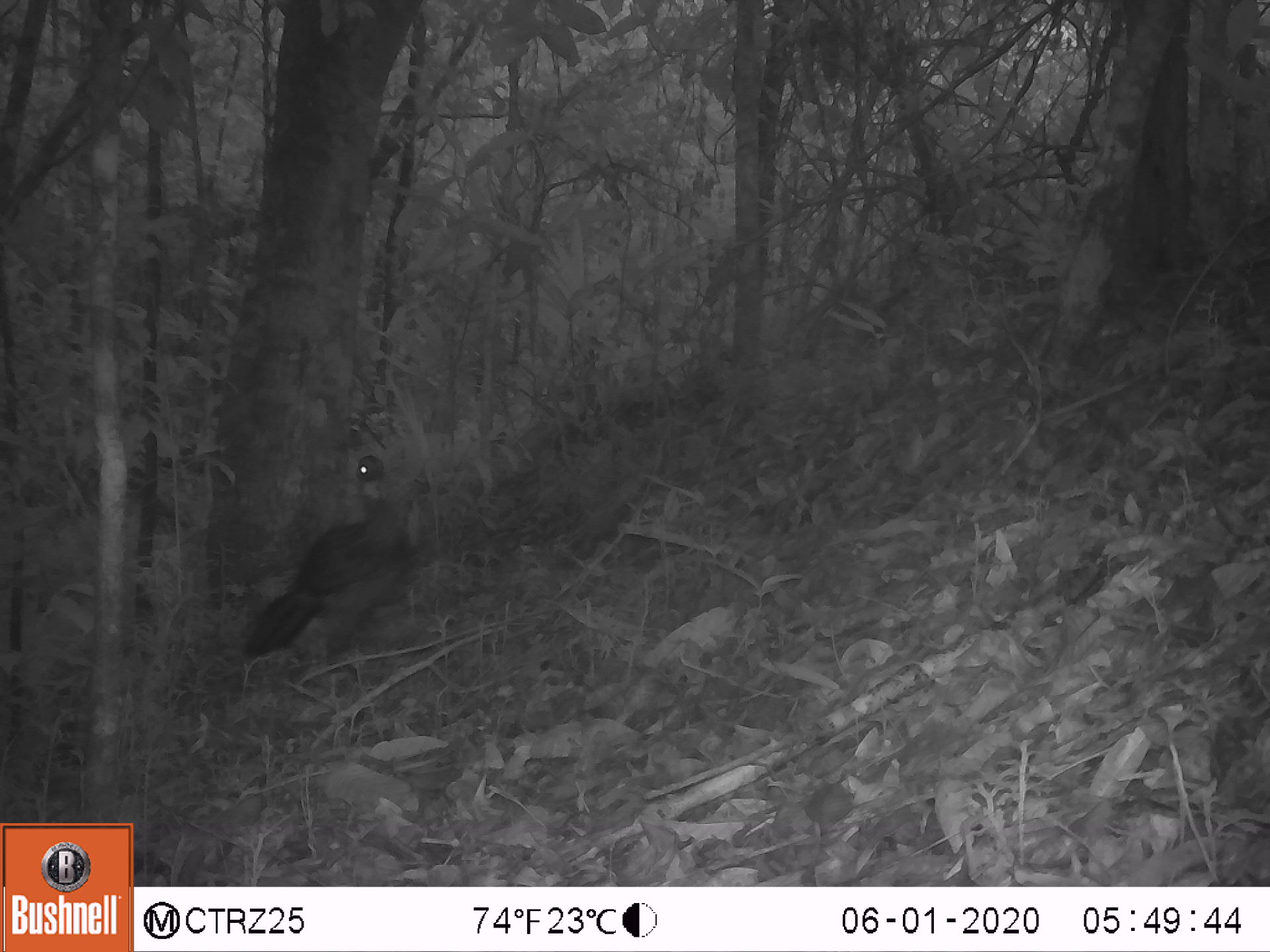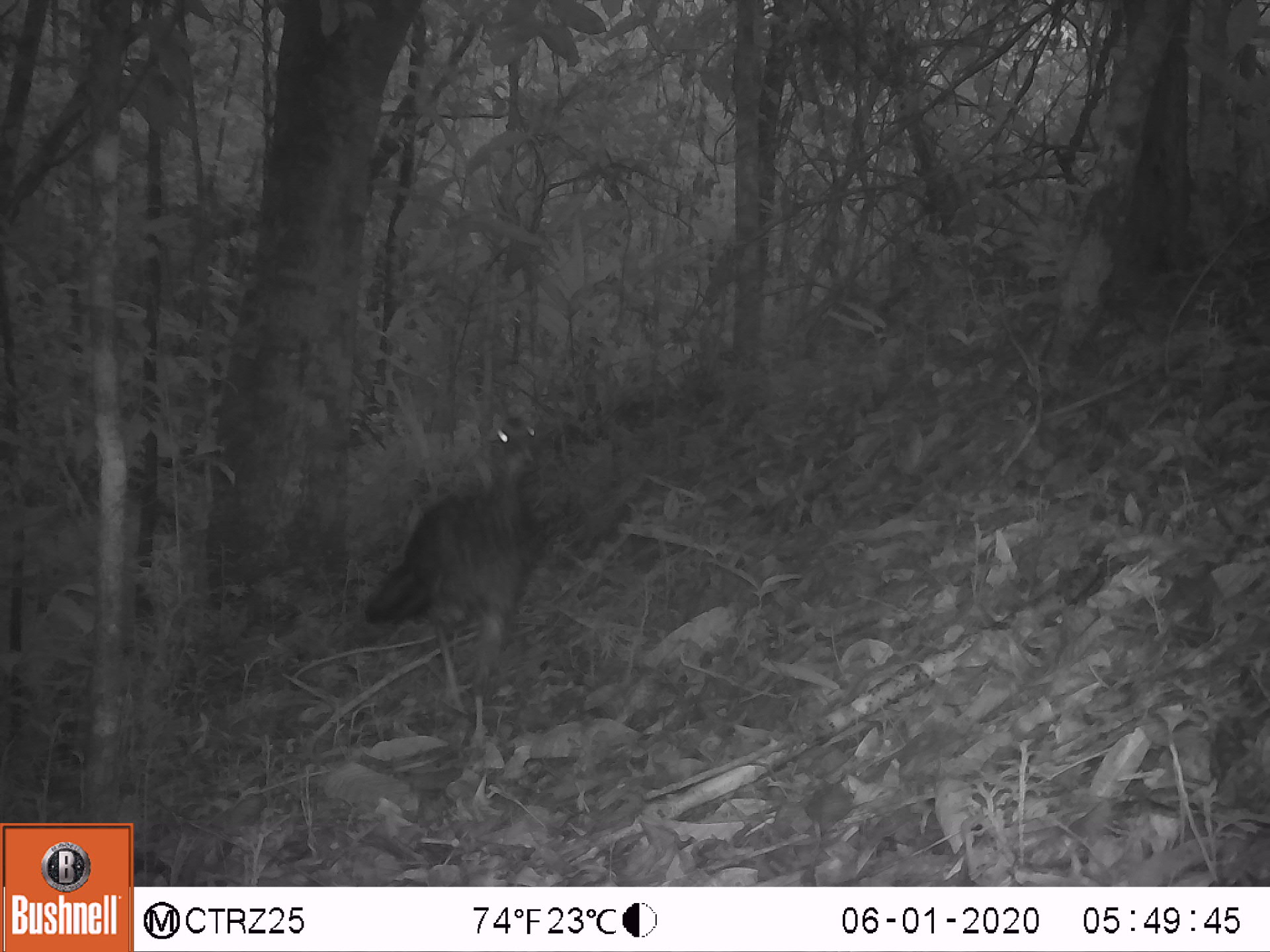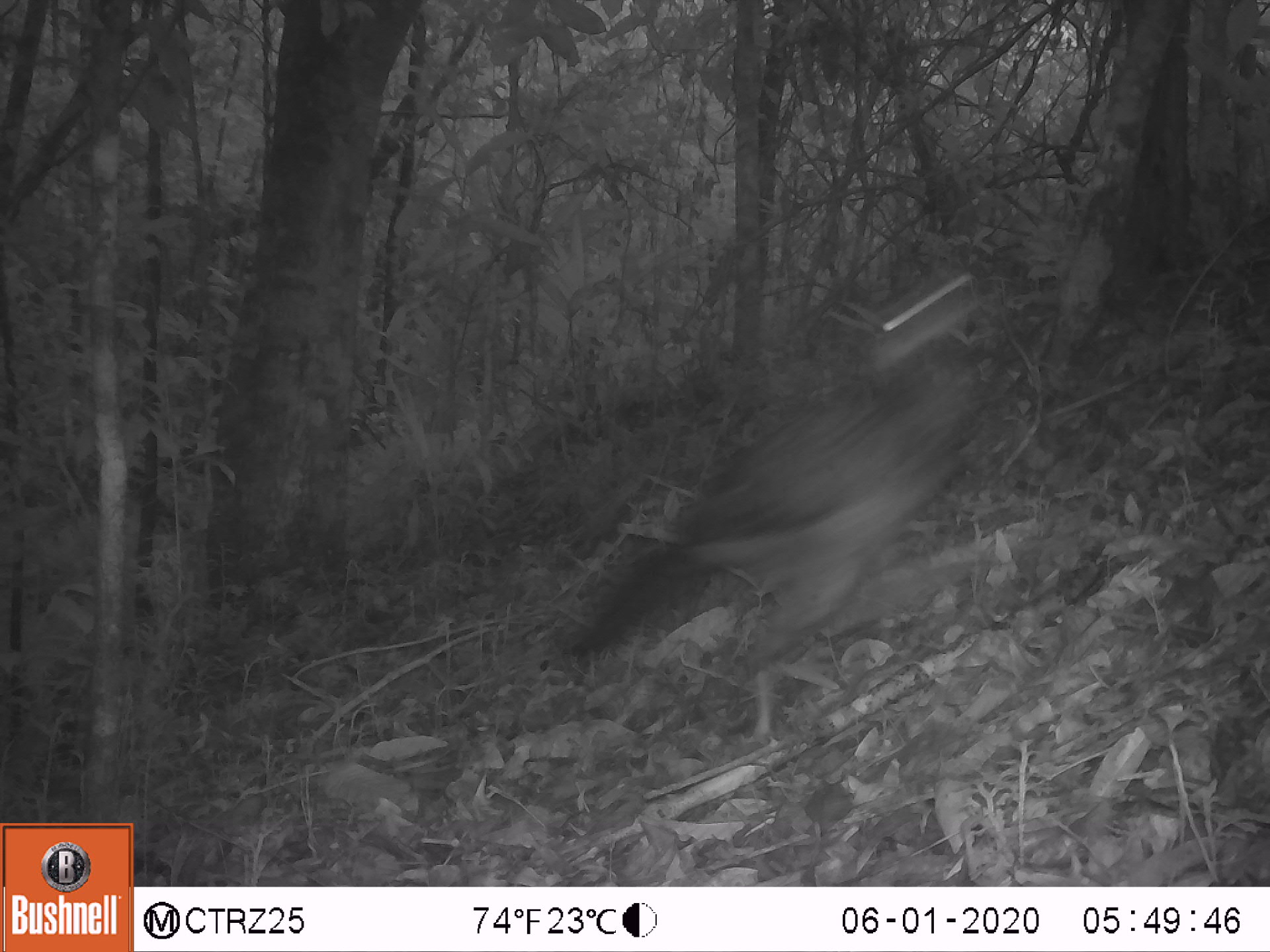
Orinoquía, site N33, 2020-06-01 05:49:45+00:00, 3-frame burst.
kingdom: Animalia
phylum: Chordata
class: Aves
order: Galliformes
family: Cracidae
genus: Penelope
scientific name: Penelope jacquacu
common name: spix's guan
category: spixs guan